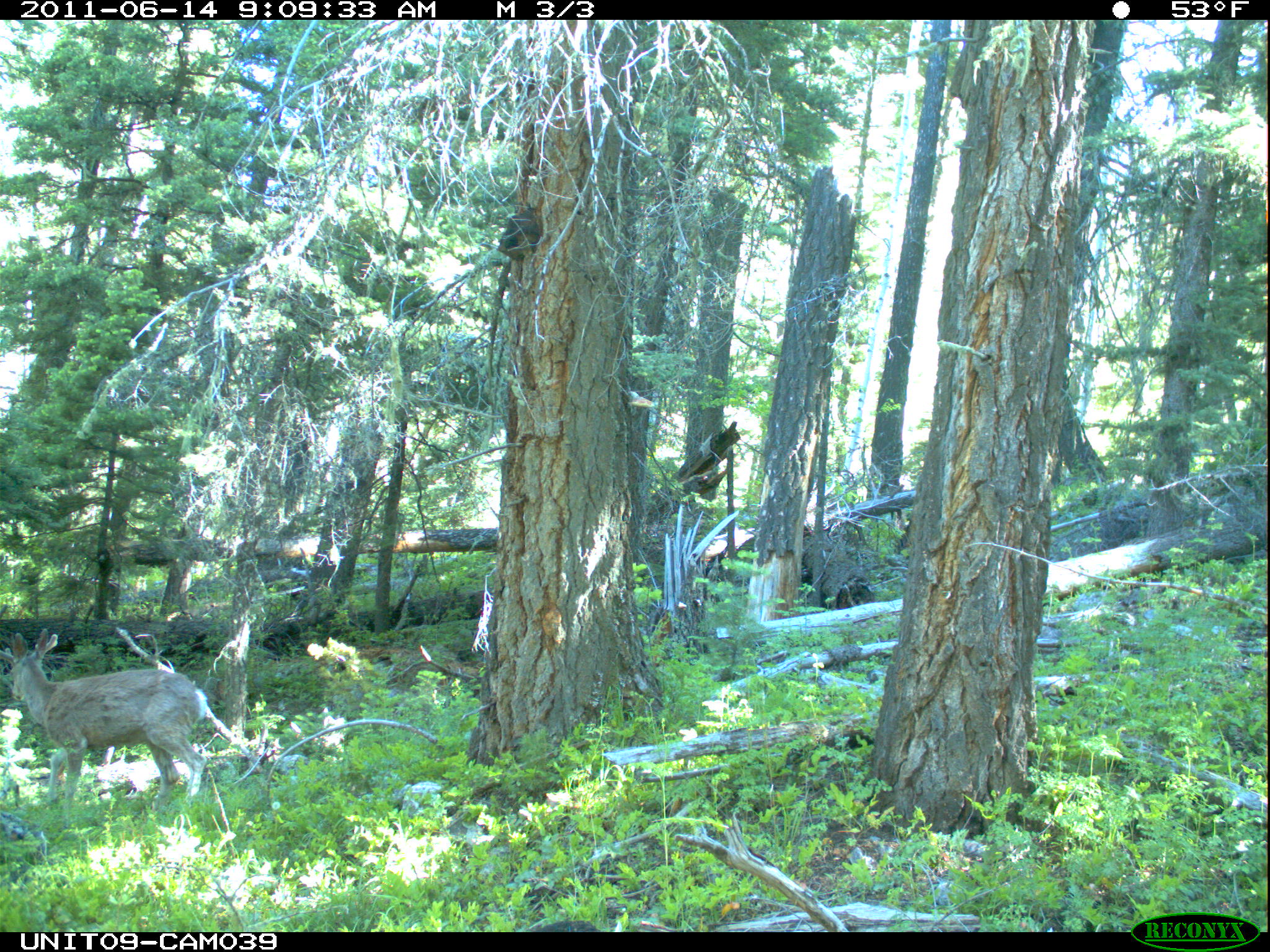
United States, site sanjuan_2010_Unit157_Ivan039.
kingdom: Animalia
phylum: Chordata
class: Mammalia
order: Artiodactyla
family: Cervidae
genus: Odocoileus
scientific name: Odocoileus hemionus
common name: mule deer